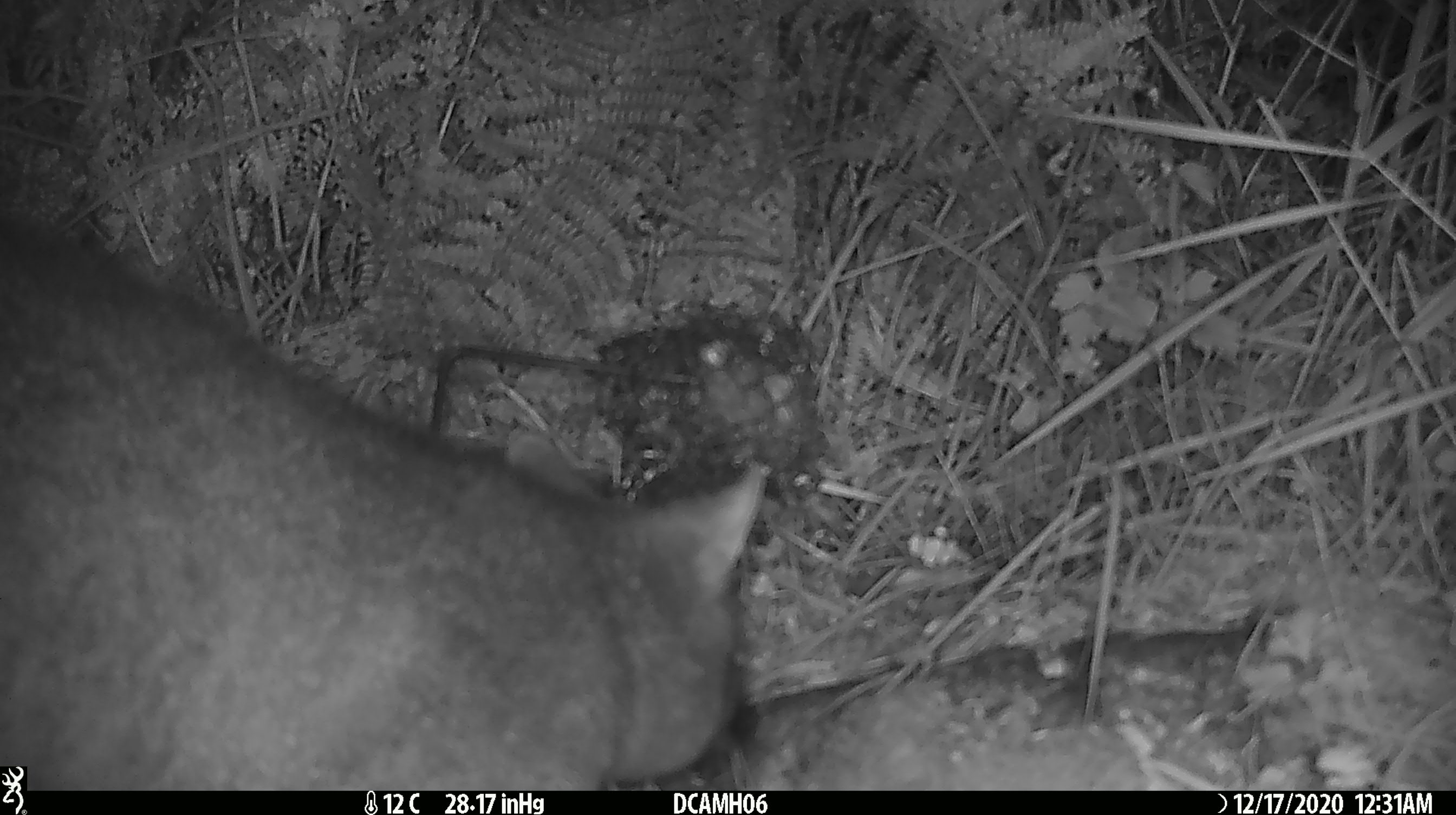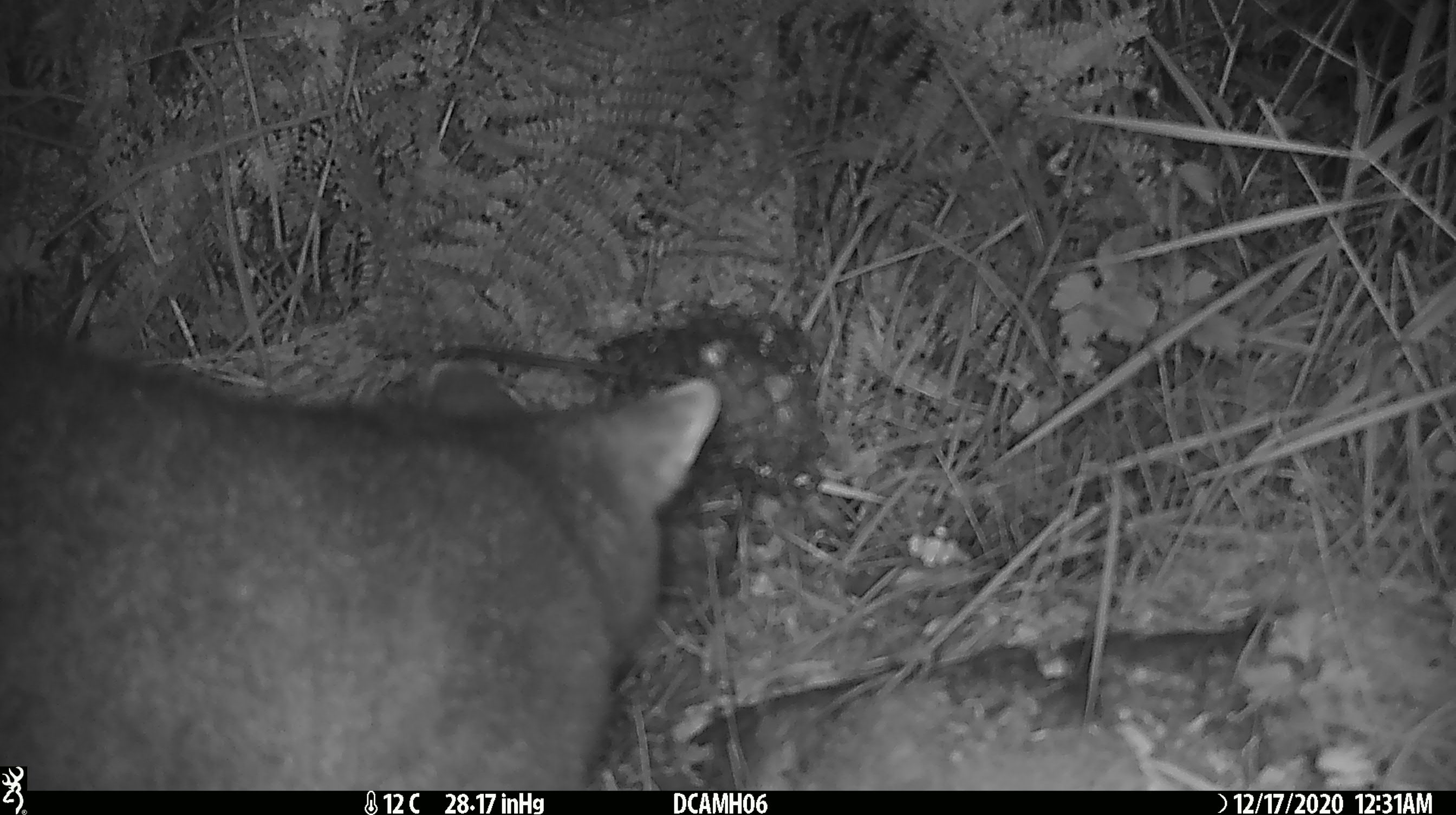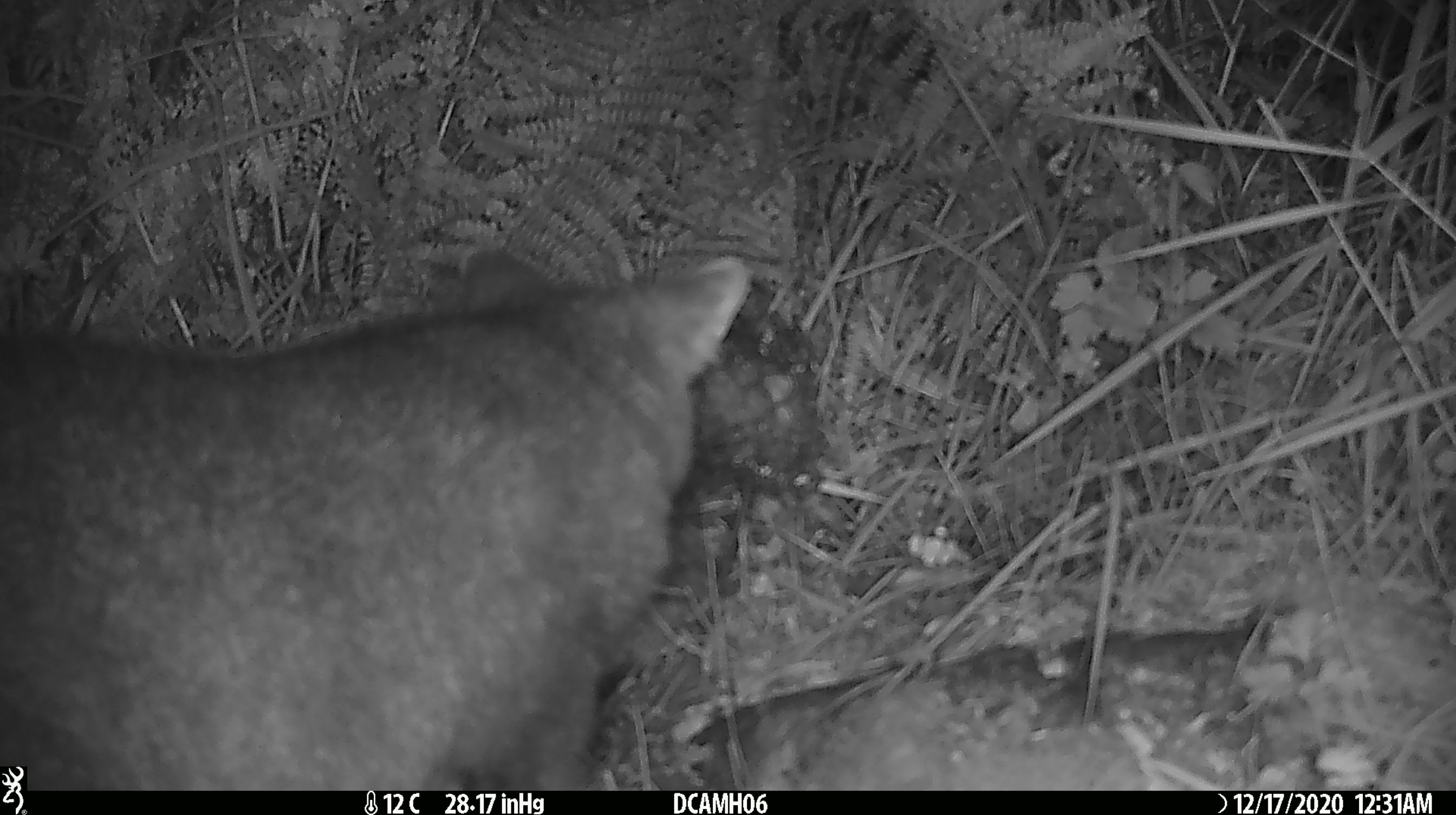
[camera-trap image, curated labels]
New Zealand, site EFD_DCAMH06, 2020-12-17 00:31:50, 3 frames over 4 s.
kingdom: Animalia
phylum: Chordata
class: Mammalia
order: Diprotodontia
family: Phalangeridae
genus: Trichosurus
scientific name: Trichosurus vulpecula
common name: common brushtail possum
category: possum